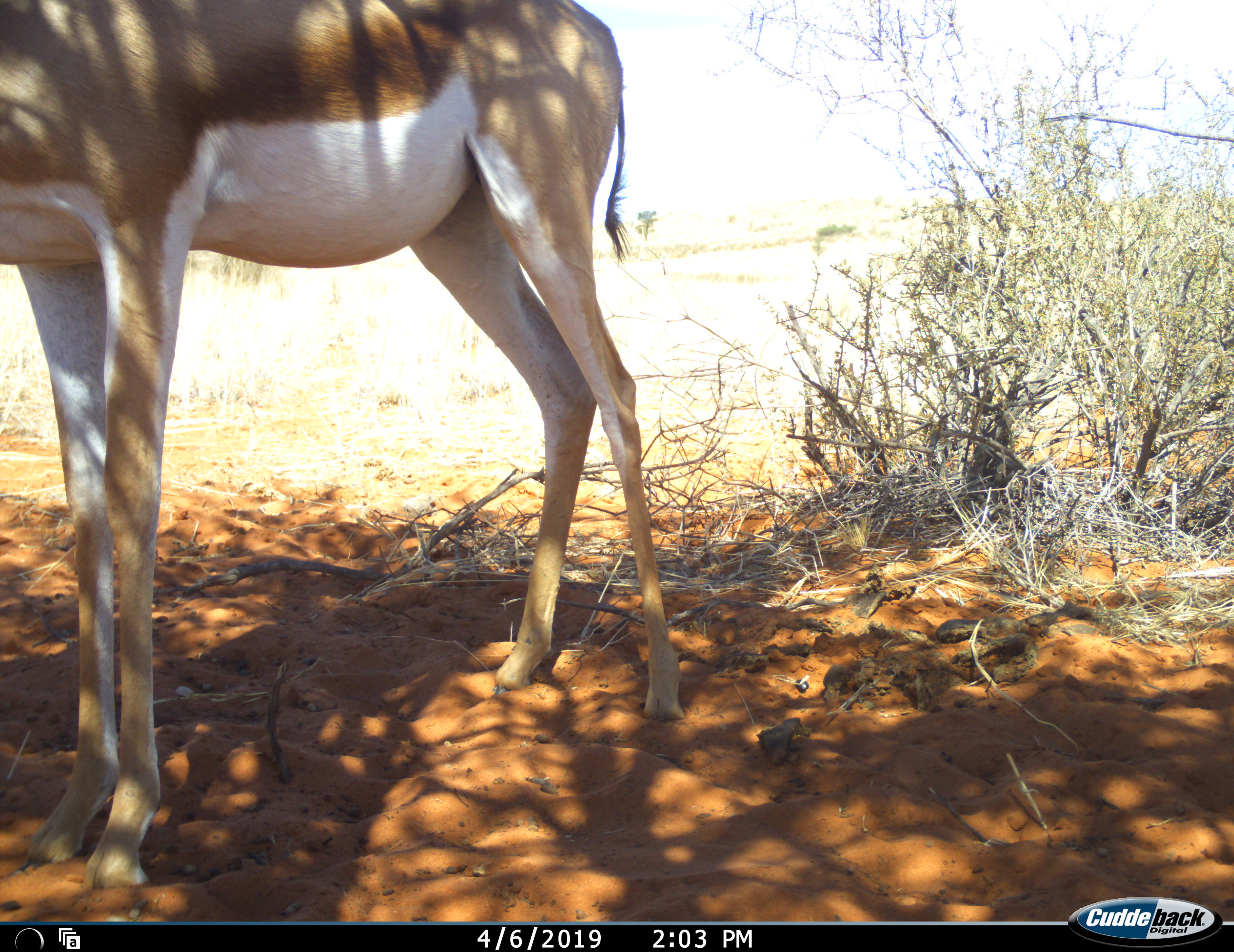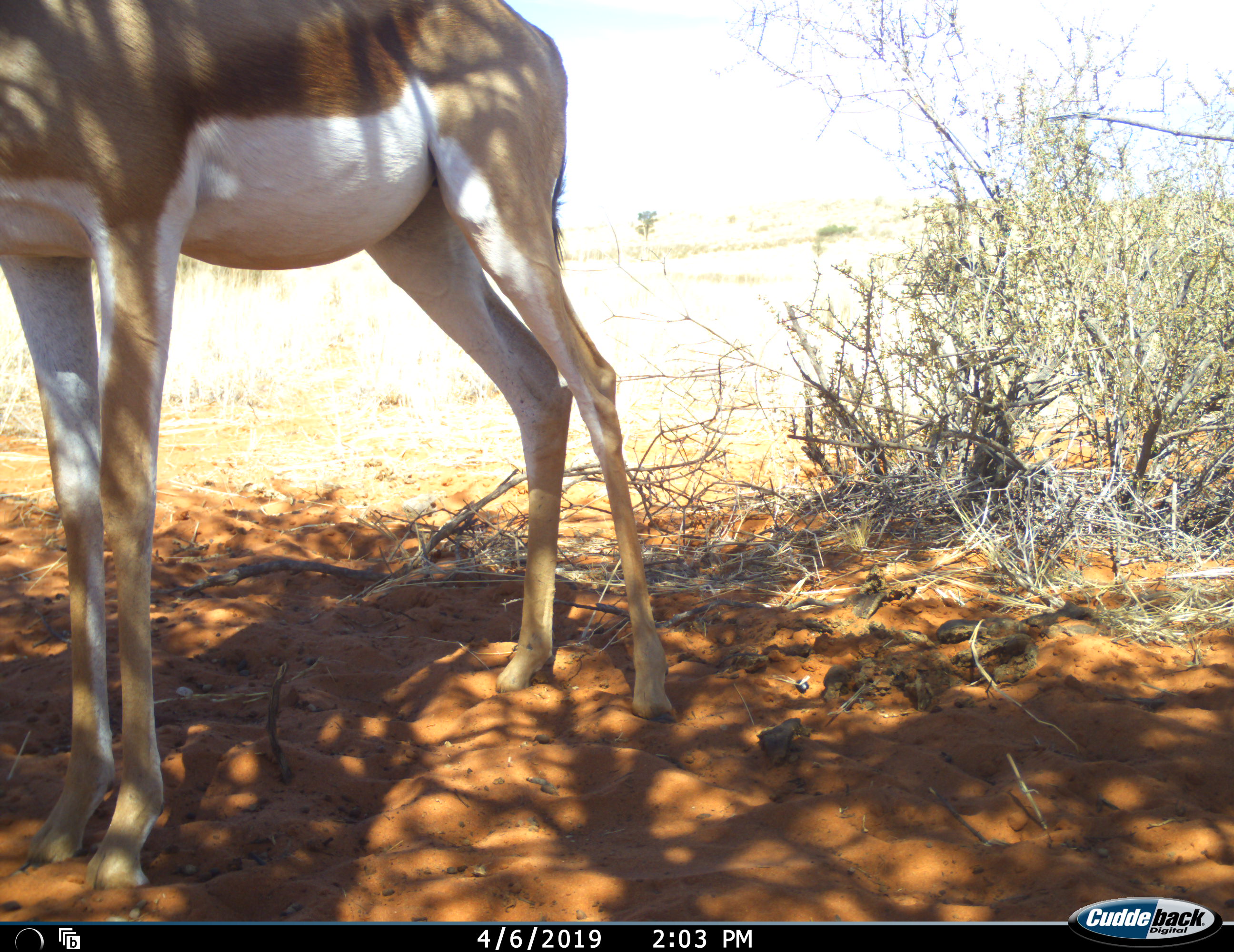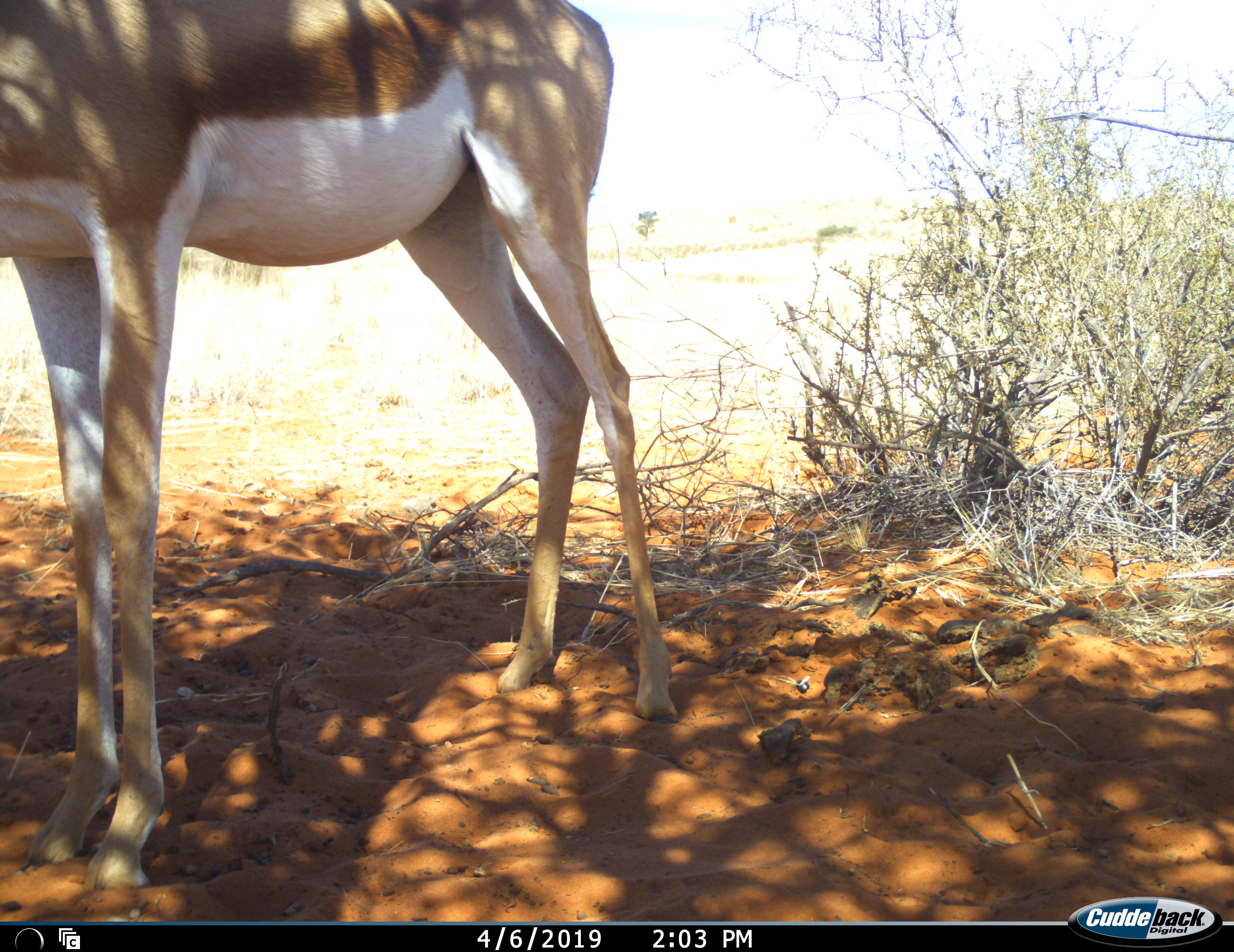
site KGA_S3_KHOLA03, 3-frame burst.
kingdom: Animalia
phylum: Chordata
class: Mammalia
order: Artiodactyla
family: Bovidae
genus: Antidorcas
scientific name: Antidorcas marsupialis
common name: springbok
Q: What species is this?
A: Springbok (Antidorcas marsupialis).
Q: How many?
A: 1.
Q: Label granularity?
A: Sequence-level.